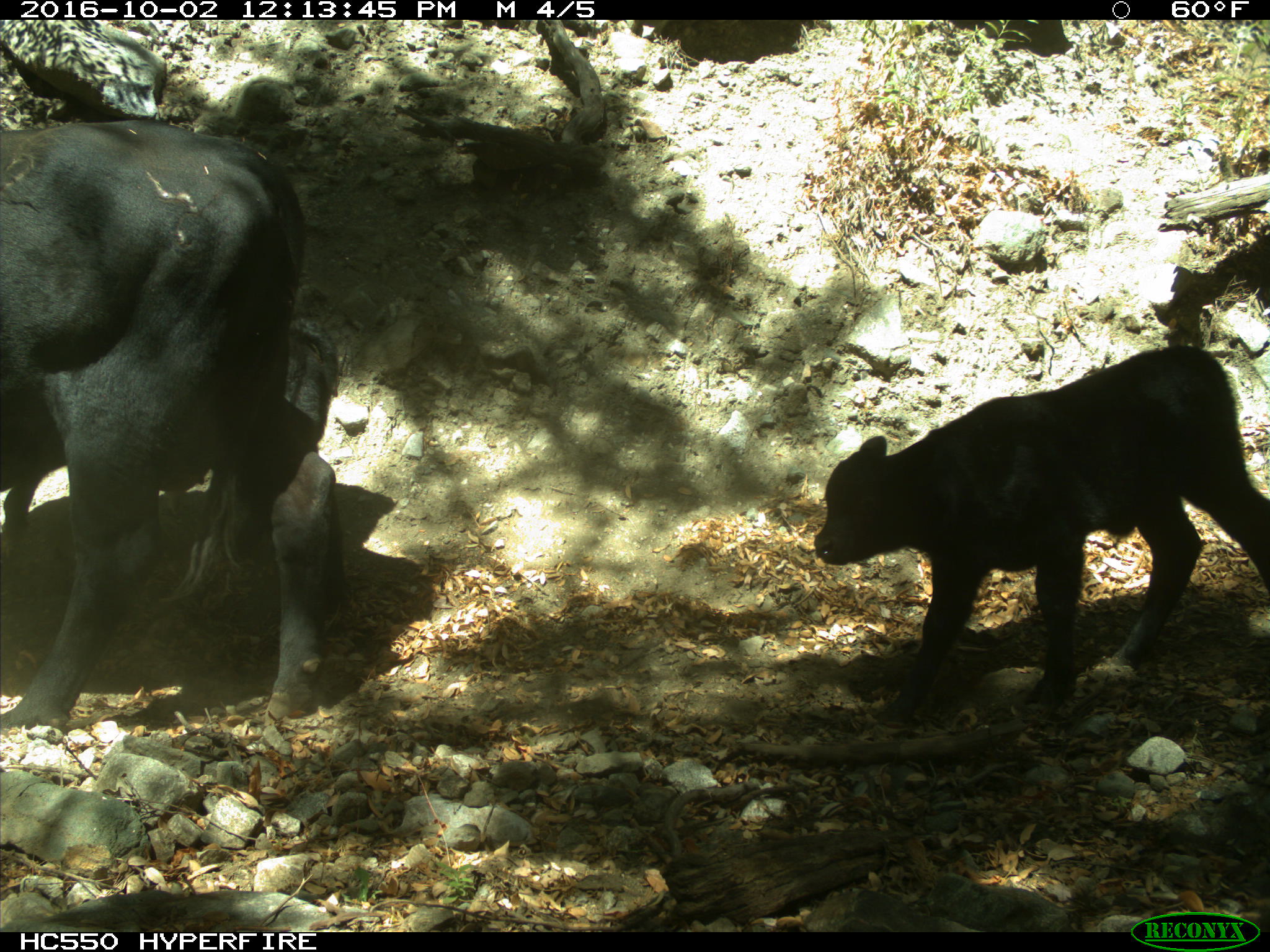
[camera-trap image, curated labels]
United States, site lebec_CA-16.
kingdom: Animalia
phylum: Chordata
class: Mammalia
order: Artiodactyla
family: Bovidae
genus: Bos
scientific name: Bos taurus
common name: domestic cow